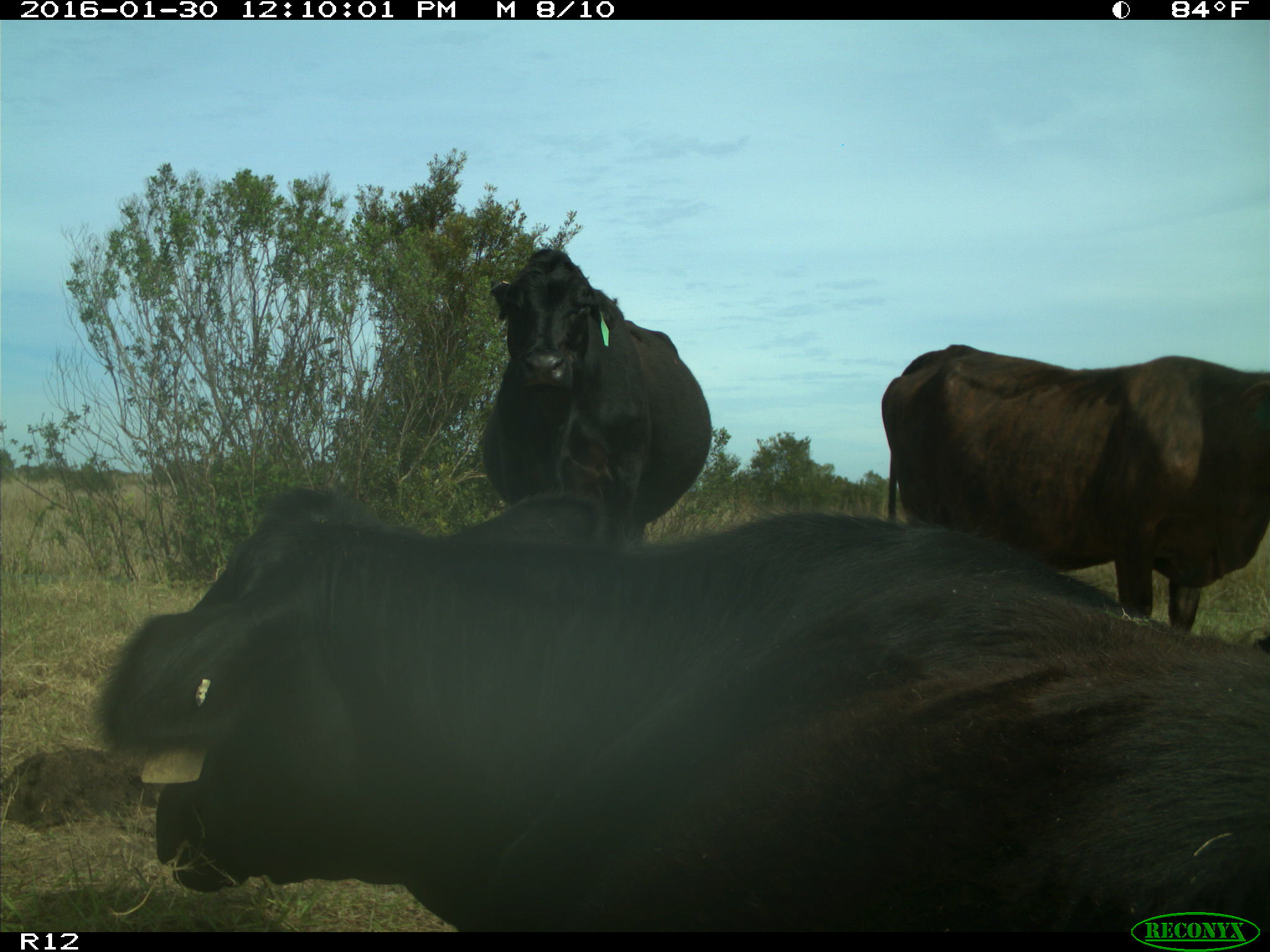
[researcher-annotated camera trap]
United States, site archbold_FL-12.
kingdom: Animalia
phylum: Chordata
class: Mammalia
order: Artiodactyla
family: Bovidae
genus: Bos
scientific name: Bos taurus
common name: domestic cow